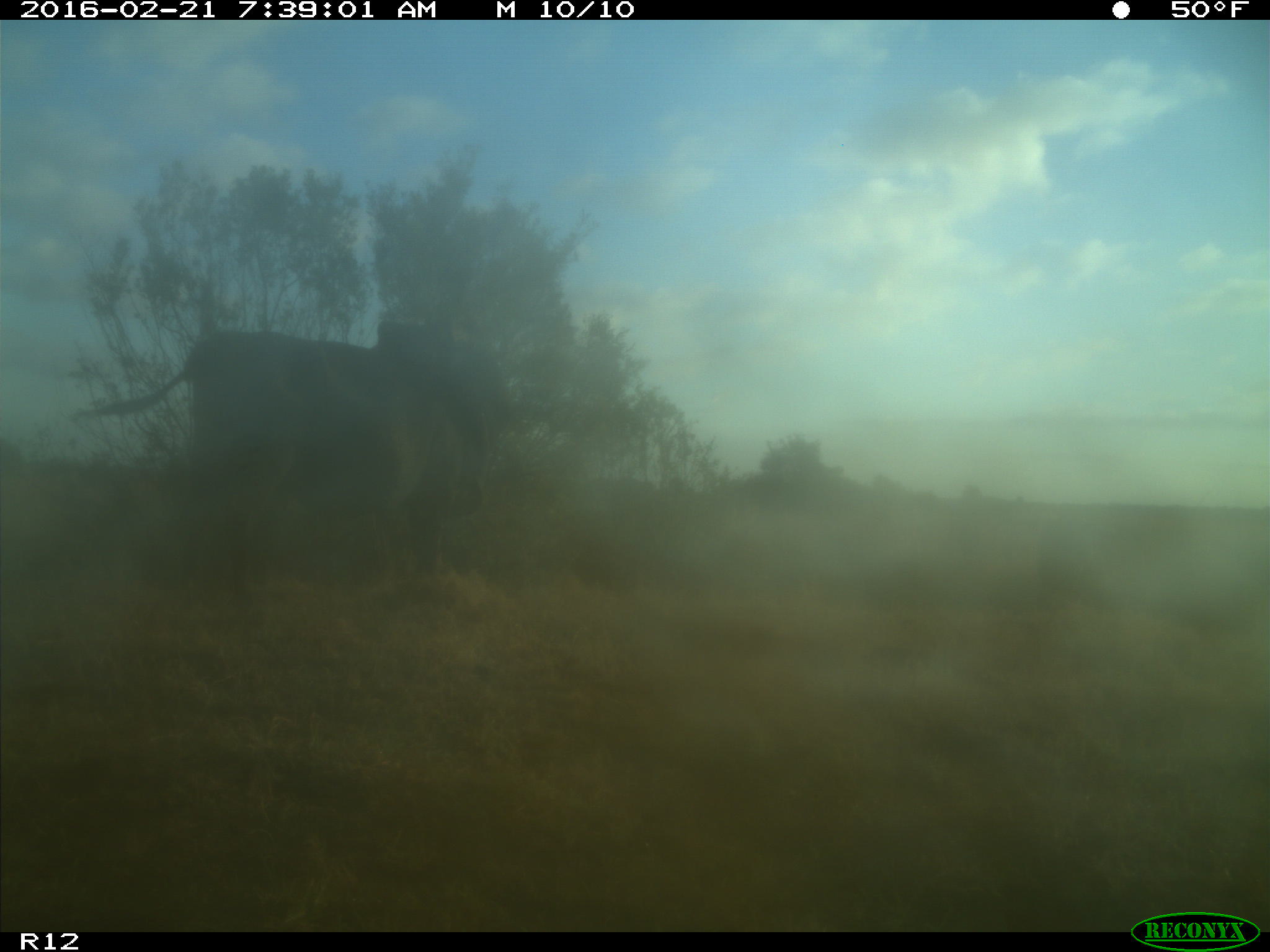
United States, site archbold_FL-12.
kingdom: Animalia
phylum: Chordata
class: Mammalia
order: Artiodactyla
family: Bovidae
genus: Bos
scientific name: Bos taurus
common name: domestic cow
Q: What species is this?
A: Bos taurus (domestic cow).